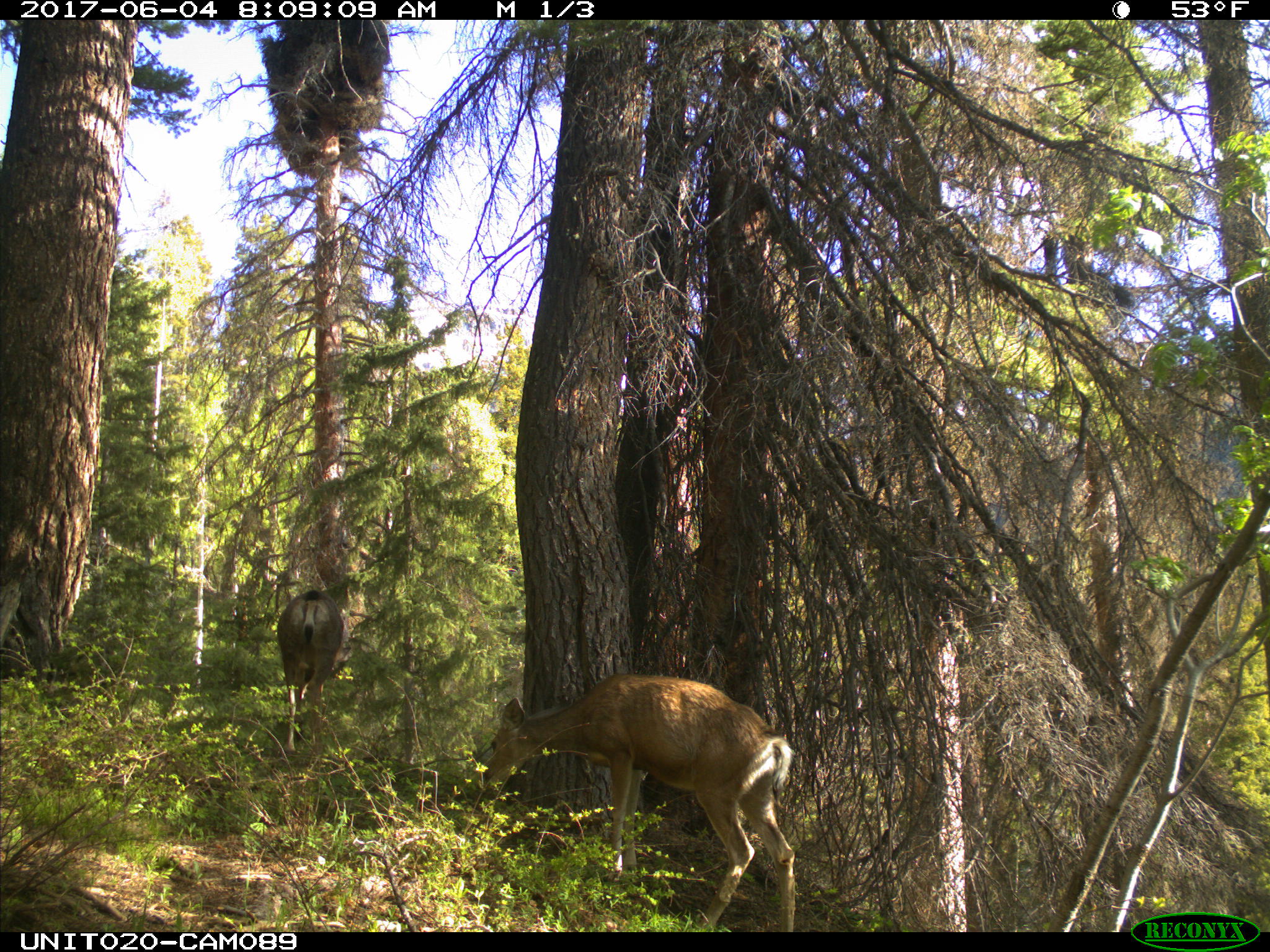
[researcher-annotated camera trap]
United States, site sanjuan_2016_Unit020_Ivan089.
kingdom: Animalia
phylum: Chordata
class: Mammalia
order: Artiodactyla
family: Cervidae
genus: Odocoileus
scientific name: Odocoileus hemionus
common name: mule deer